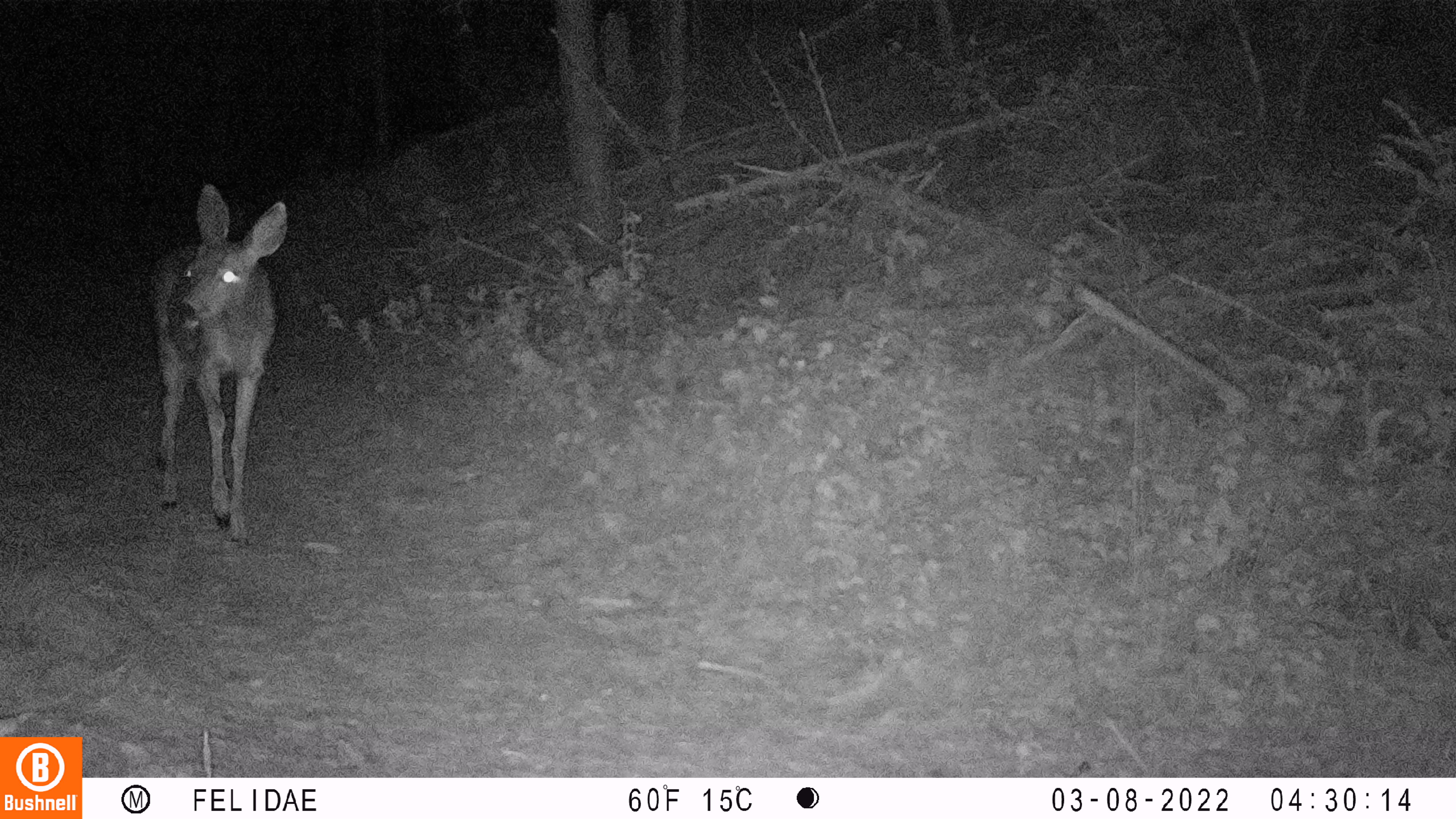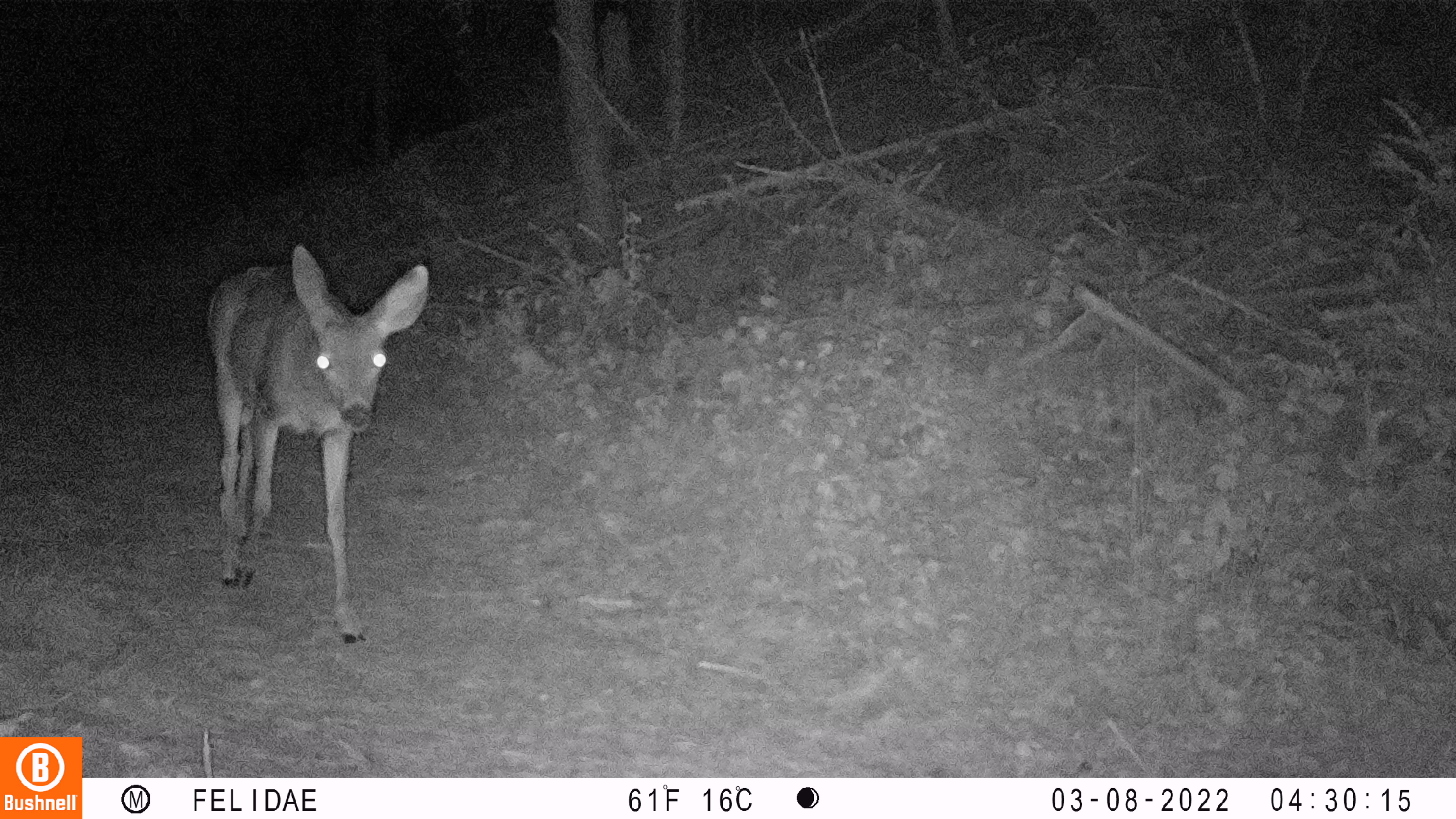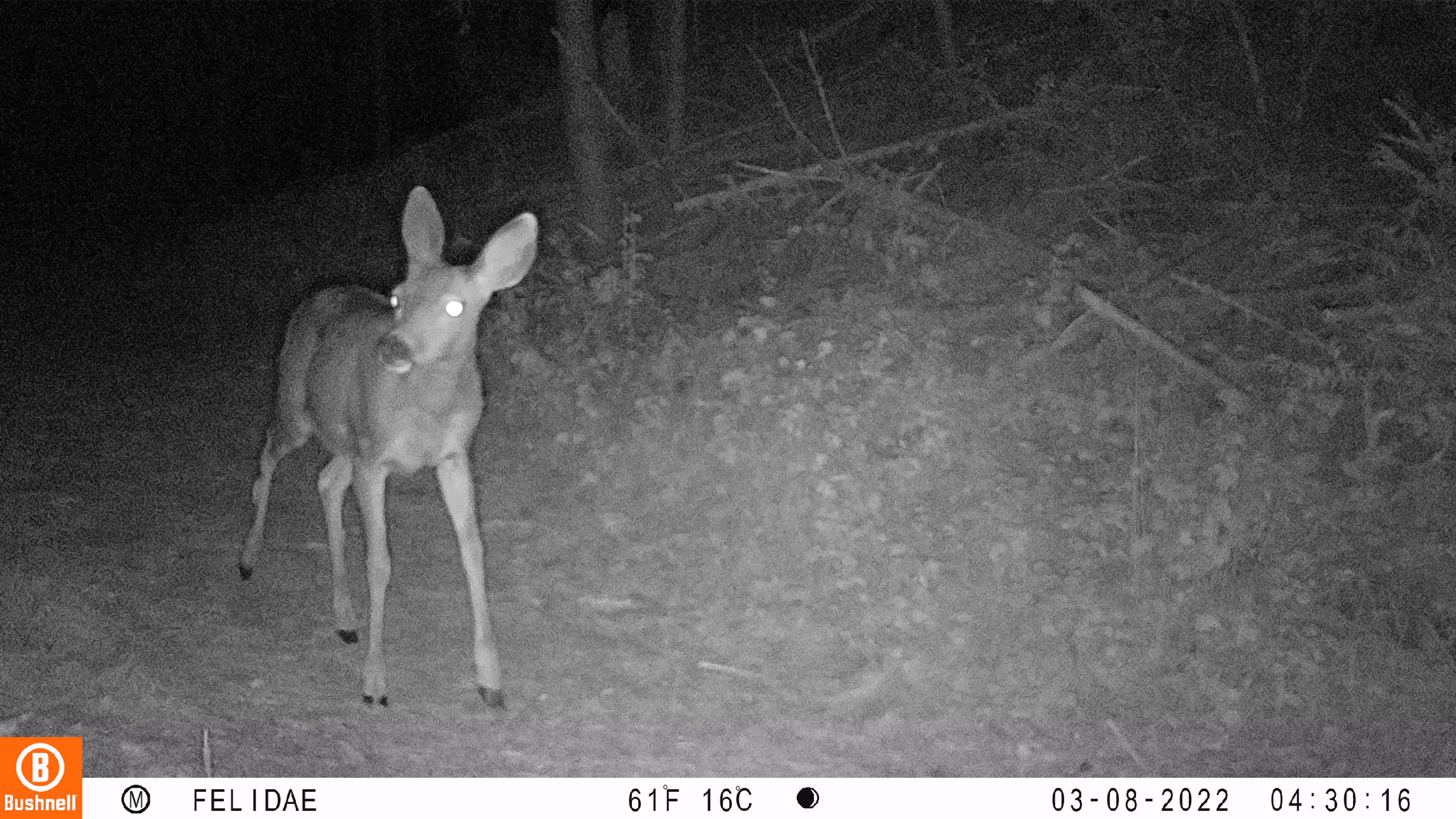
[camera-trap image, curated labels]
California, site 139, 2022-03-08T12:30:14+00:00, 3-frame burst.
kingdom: Animalia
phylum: Chordata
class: Mammalia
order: Artiodactyla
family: Cervidae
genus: Odocoileus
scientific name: Odocoileus hemionus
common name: mule deer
Mule deer (Odocoileus hemionus).